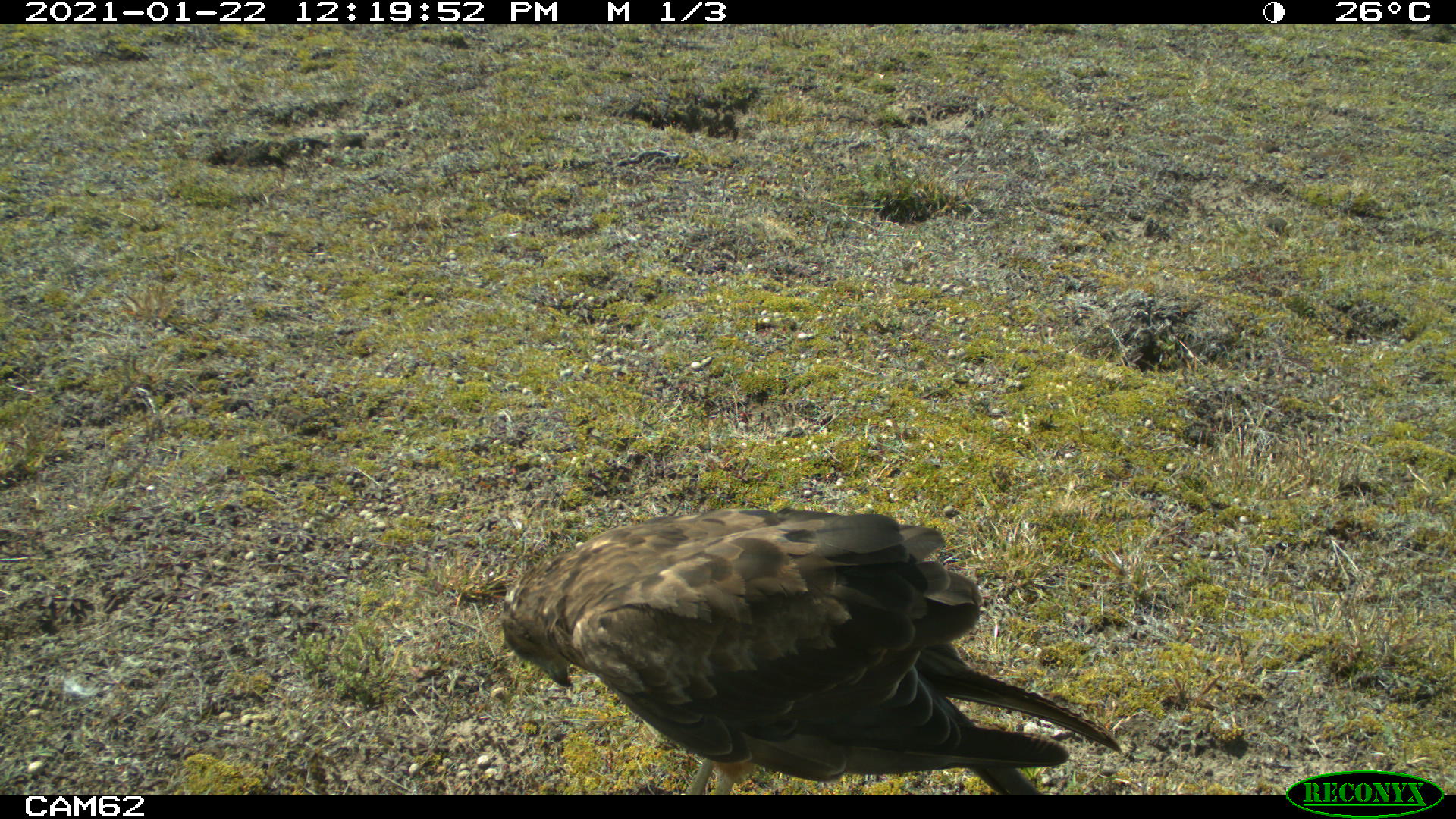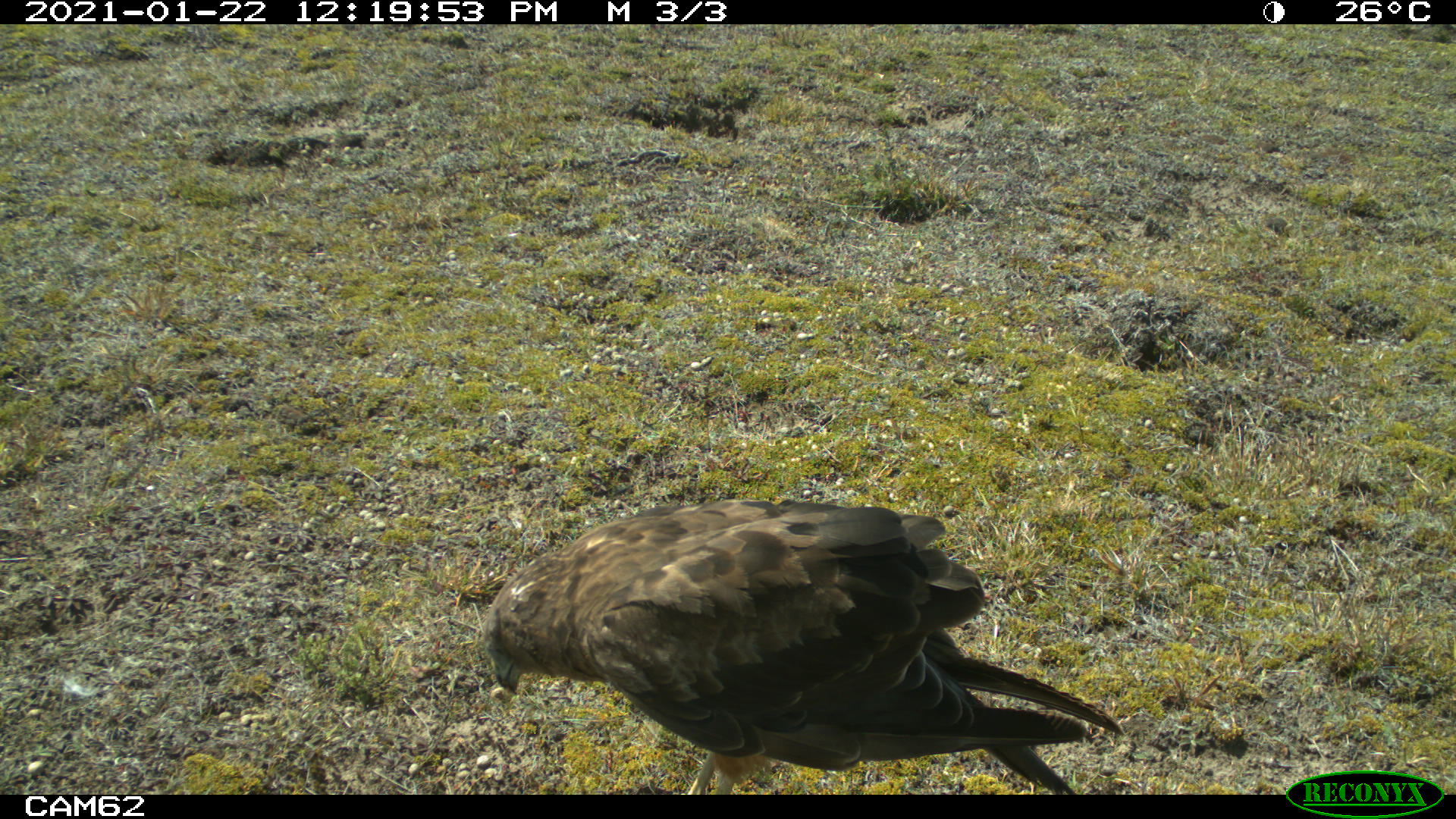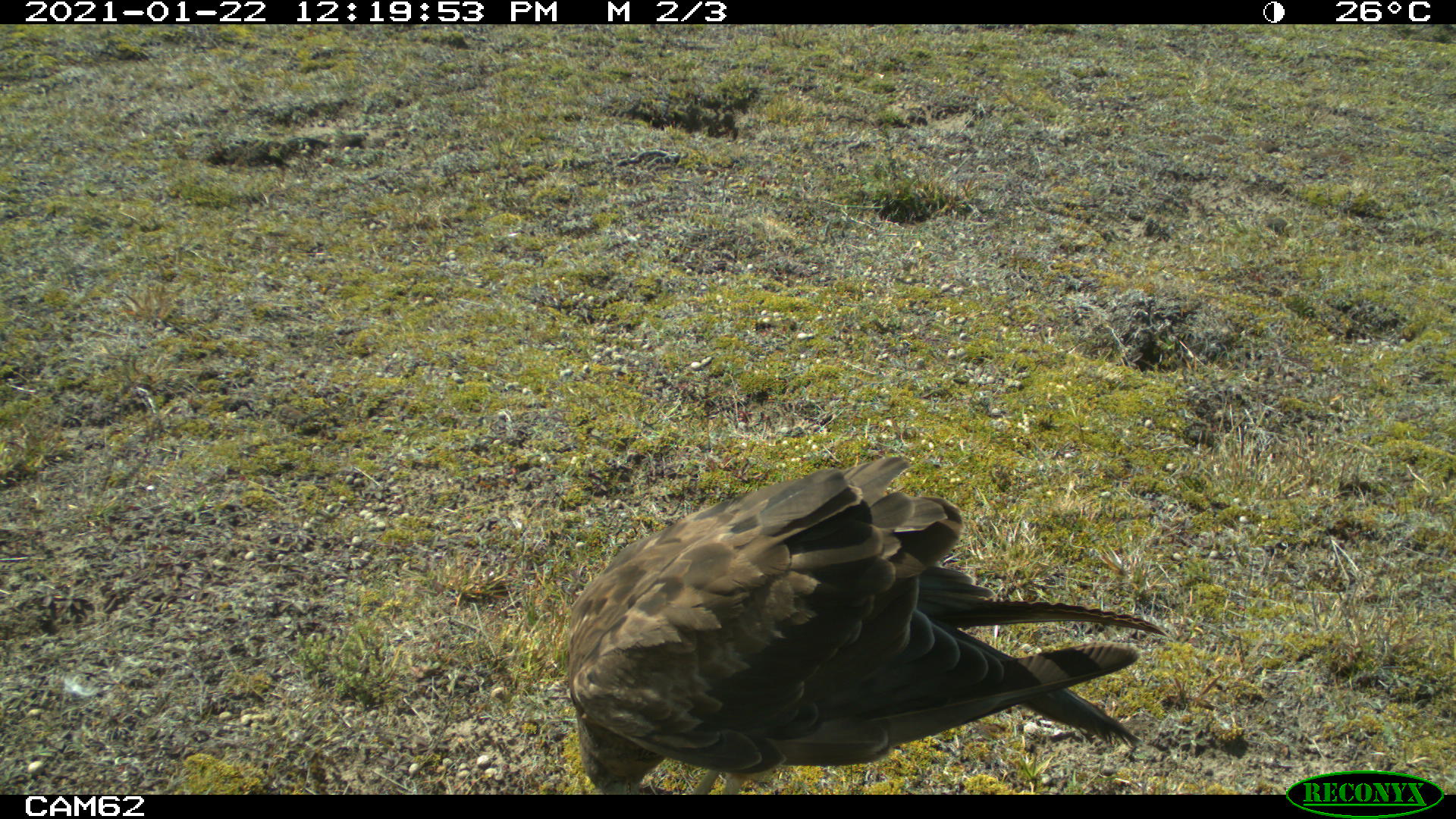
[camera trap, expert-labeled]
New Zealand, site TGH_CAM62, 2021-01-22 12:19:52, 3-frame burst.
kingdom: Animalia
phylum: Chordata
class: Aves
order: Accipitriformes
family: Accipitridae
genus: Circus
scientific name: Circus approximans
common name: swamp harrier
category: harrier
Harrier (swamp harrier) (Circus approximans).